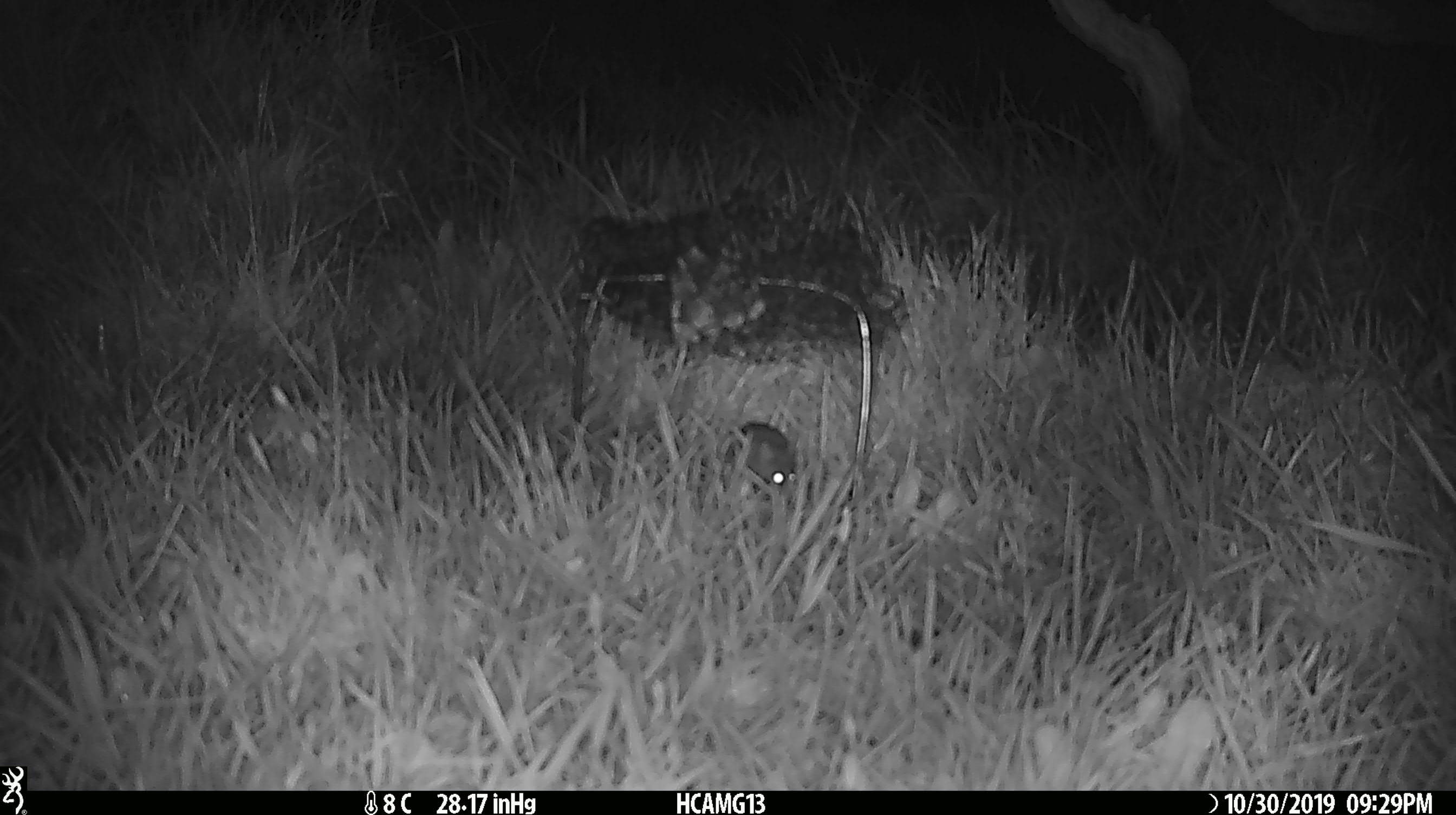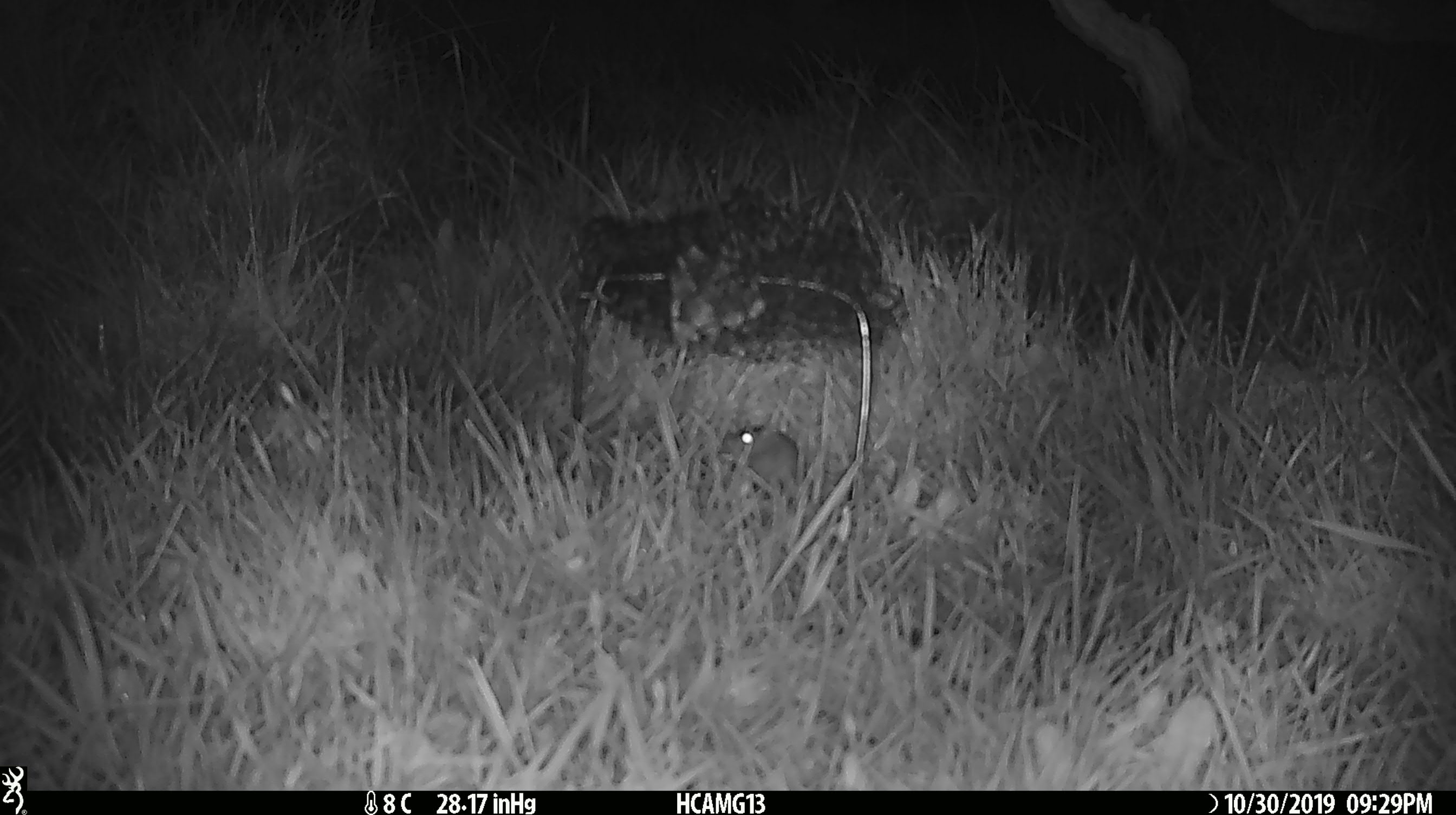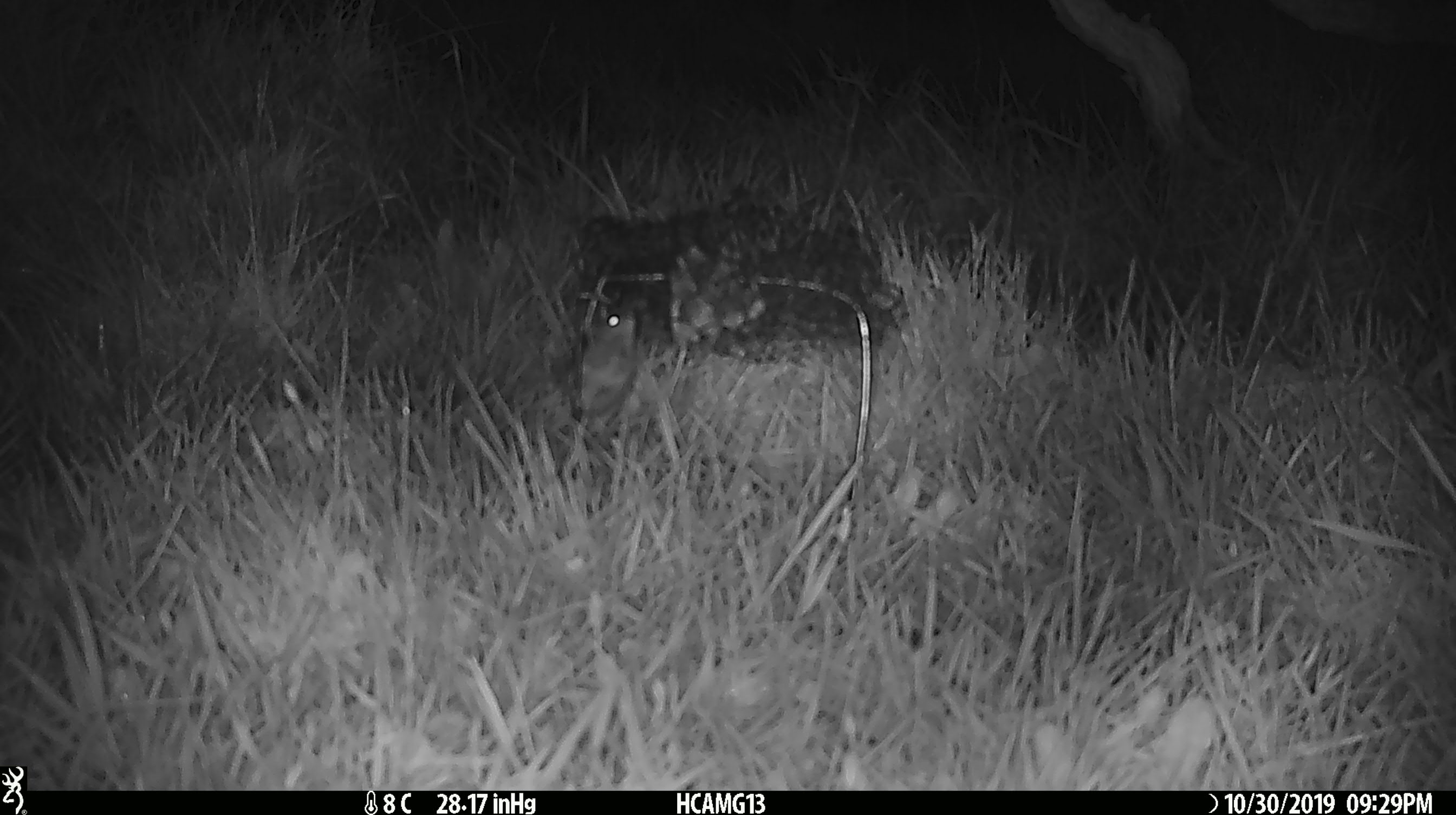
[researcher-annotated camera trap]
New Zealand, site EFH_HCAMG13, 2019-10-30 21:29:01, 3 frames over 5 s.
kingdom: Animalia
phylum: Chordata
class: Mammalia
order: Rodentia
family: Muridae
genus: Mus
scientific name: Mus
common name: mouse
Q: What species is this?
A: Mouse (Mus).